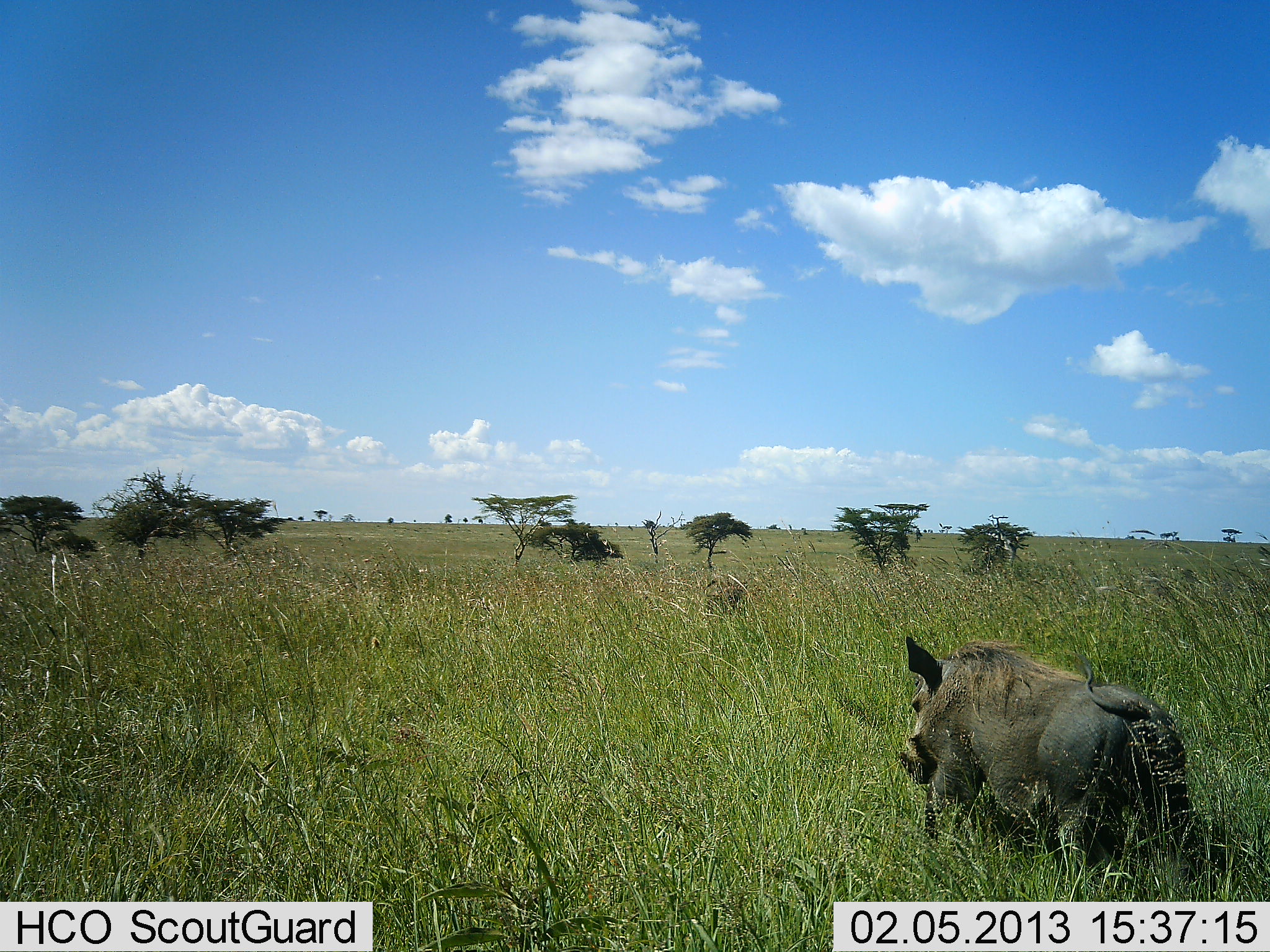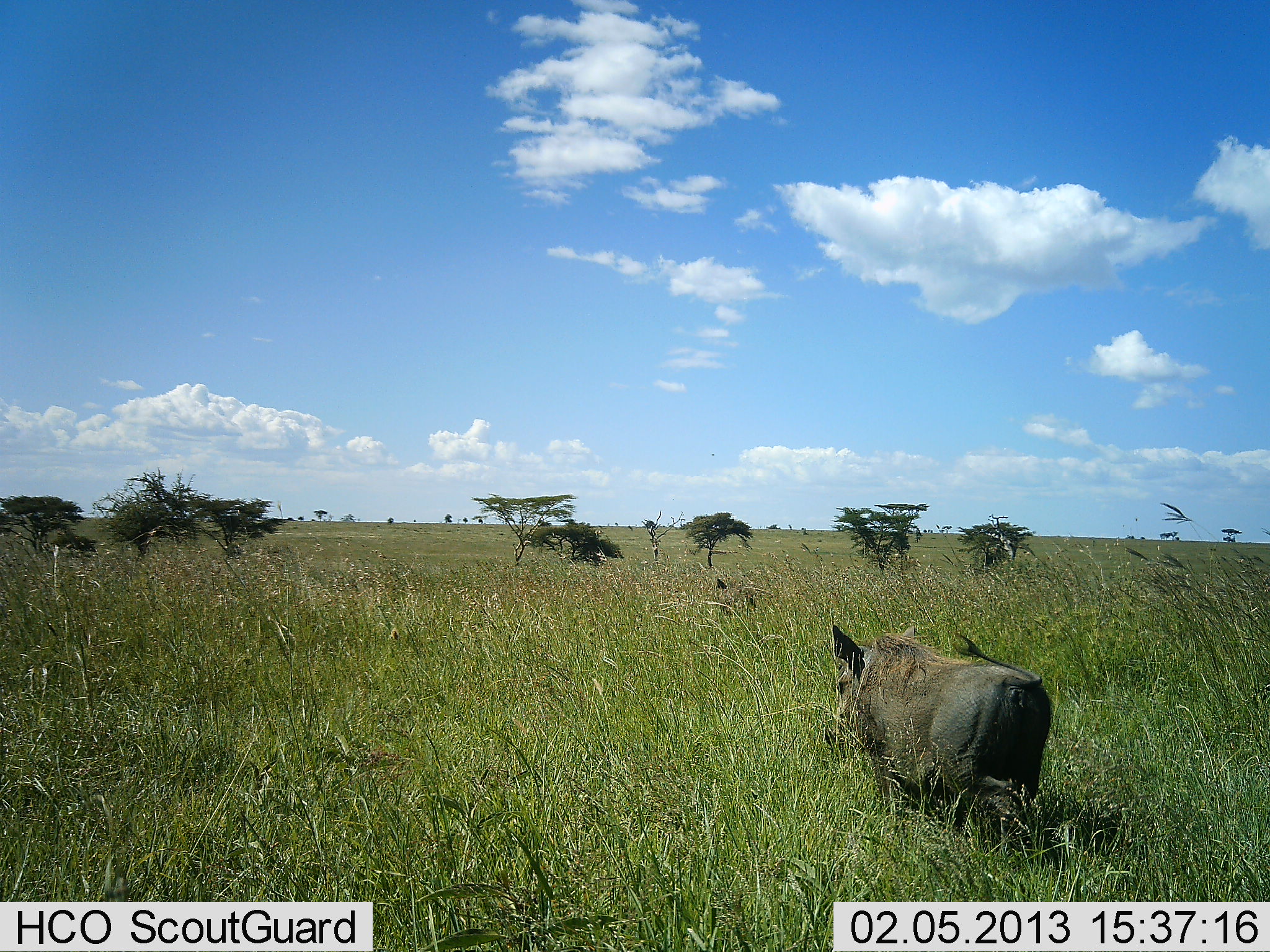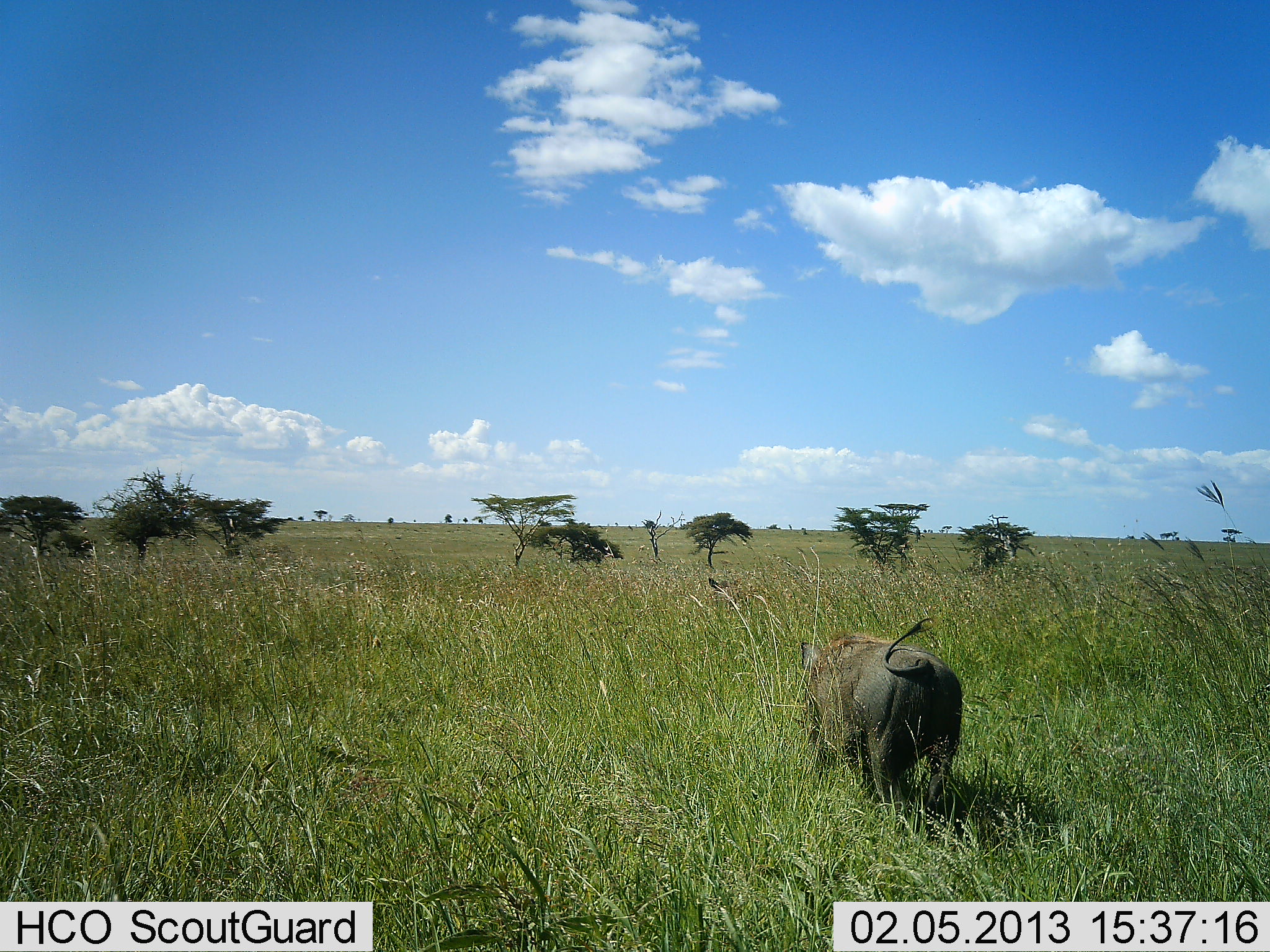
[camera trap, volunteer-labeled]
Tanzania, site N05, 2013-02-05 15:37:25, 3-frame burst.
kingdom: Animalia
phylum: Chordata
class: Mammalia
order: Artiodactyla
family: Suidae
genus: Phacochoerus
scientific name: Phacochoerus africanus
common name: warthog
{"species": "warthog (Phacochoerus africanus)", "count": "2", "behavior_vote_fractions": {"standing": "6%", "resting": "0%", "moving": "94%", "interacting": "0%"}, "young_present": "0%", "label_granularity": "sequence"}